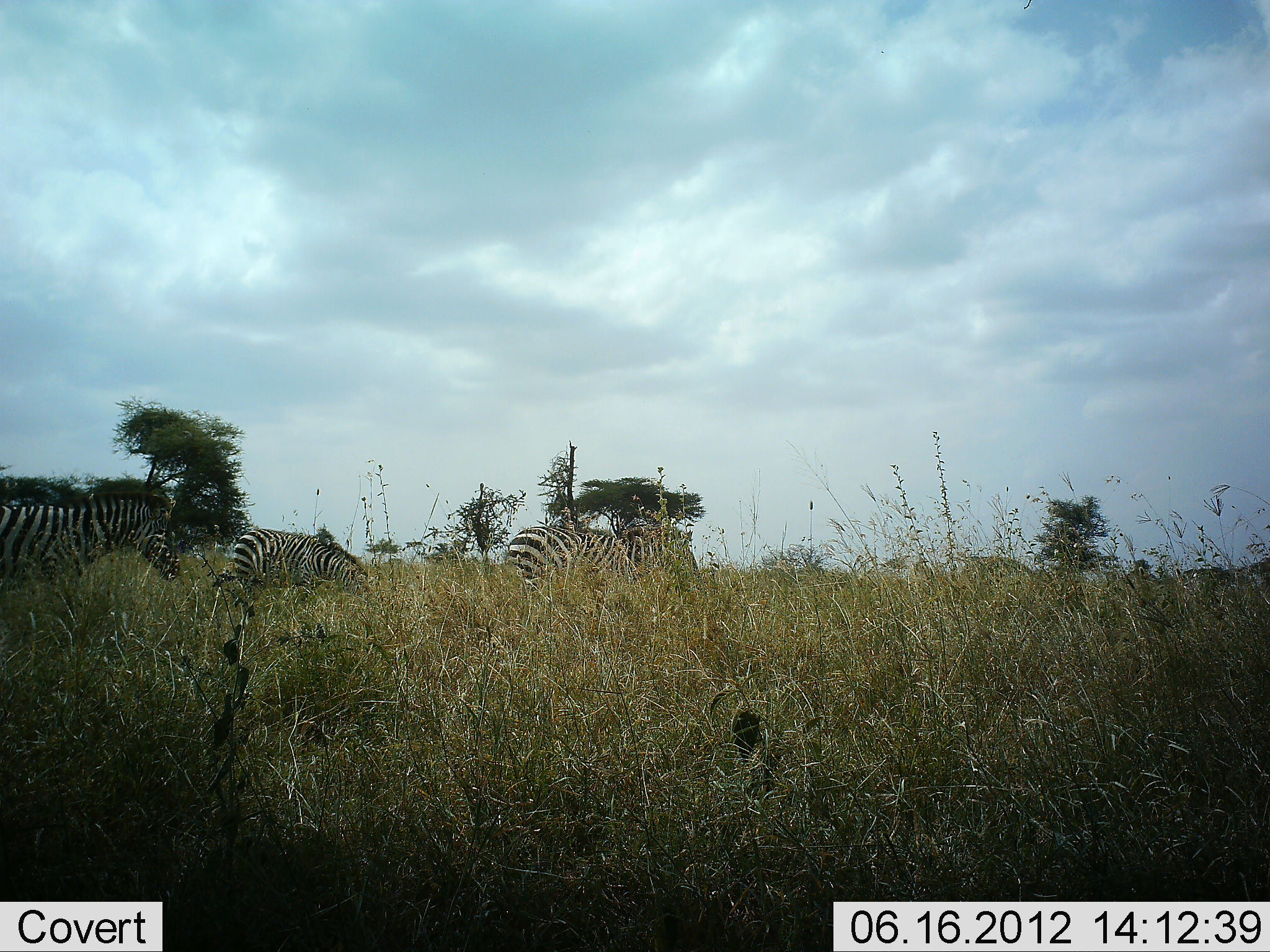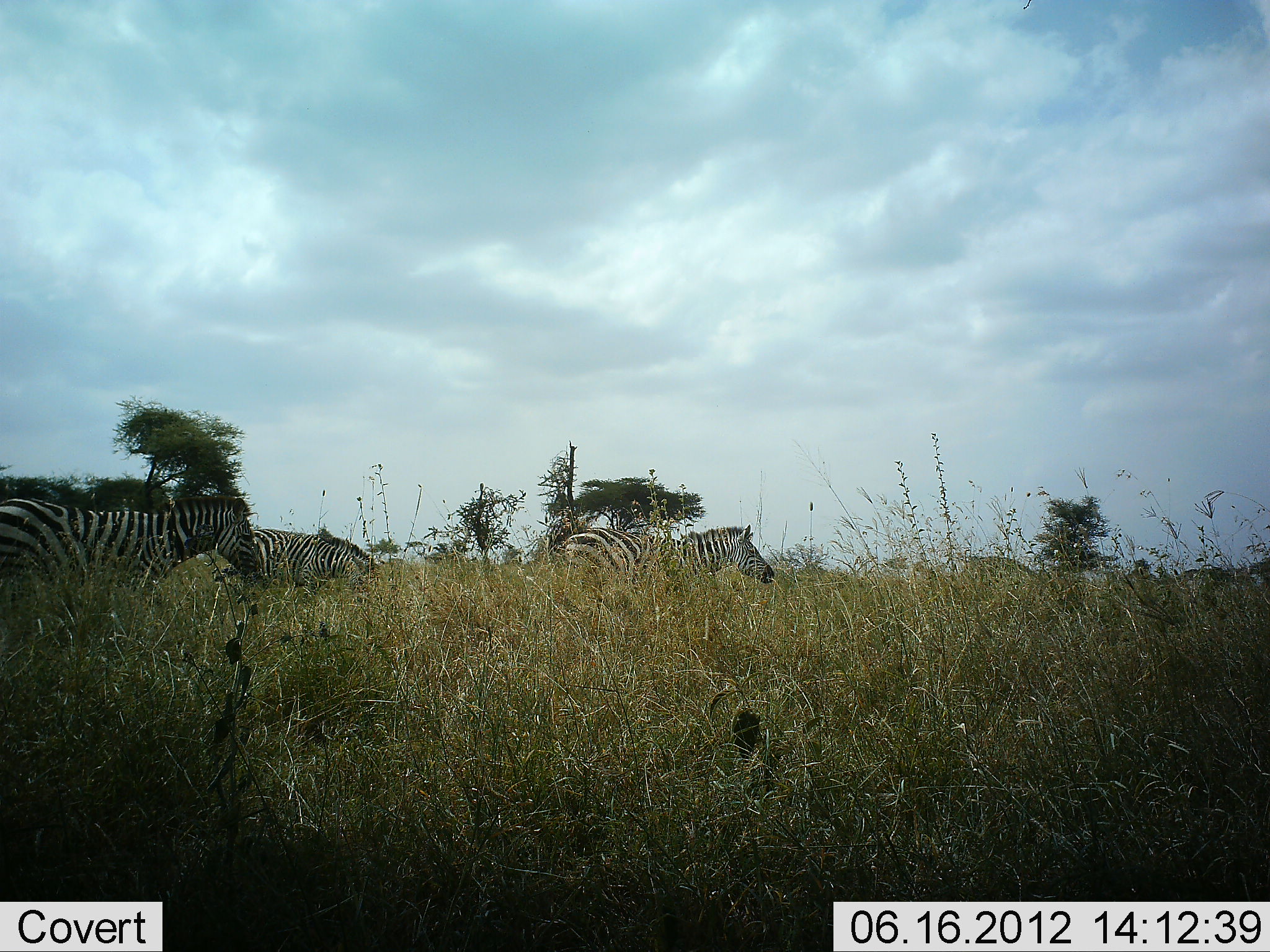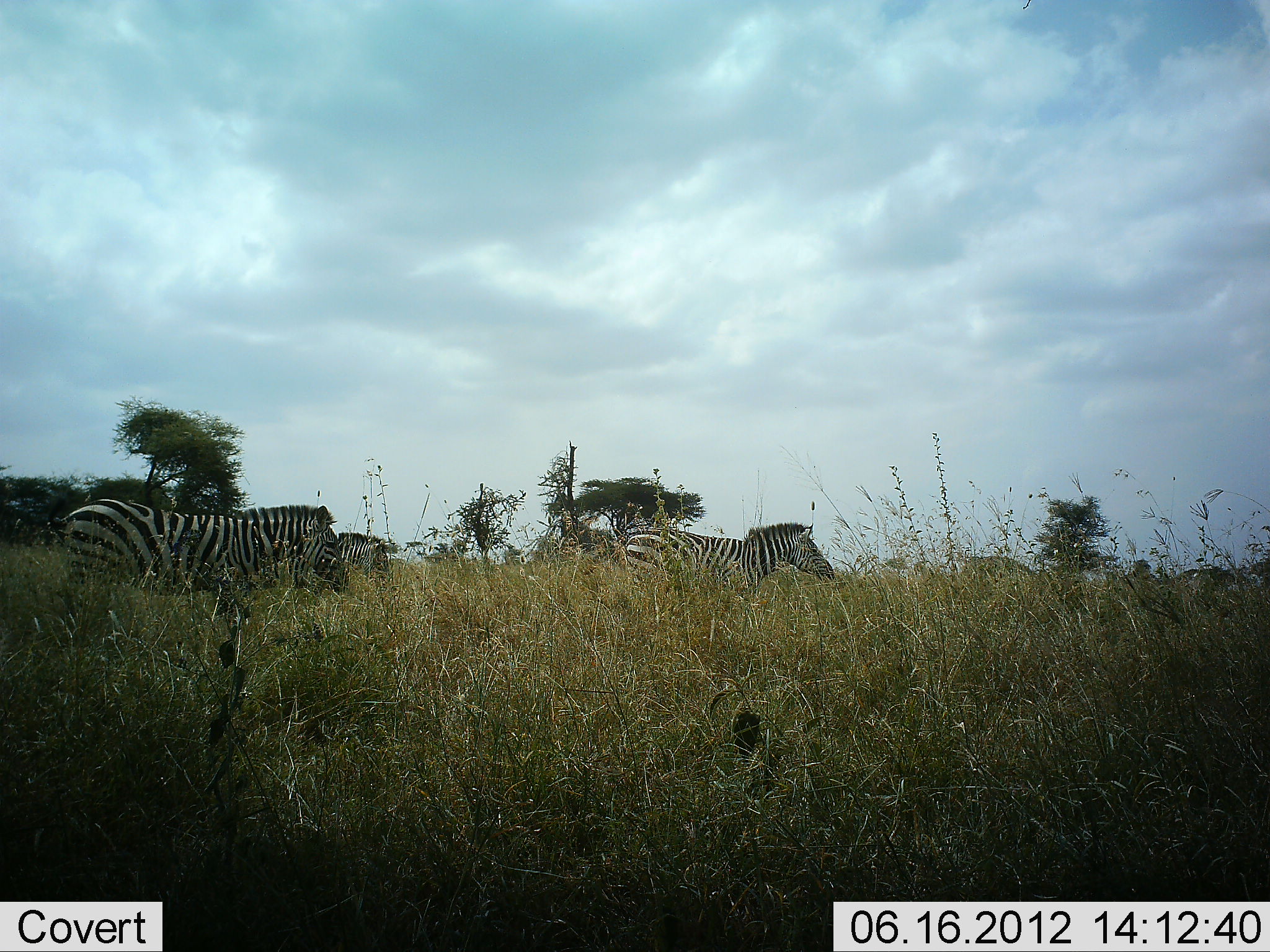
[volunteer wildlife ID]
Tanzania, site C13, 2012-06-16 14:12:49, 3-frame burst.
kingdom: Animalia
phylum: Chordata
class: Mammalia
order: Perissodactyla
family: Equidae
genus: Equus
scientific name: Equus quagga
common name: plains zebra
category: zebra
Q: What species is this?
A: Zebra (plains zebra) (Equus quagga).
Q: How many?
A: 3.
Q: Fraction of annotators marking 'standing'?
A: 30%.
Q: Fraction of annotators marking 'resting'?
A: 0%.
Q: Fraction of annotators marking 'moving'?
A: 90%.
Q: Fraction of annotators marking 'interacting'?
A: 0%.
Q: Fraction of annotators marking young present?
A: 0%.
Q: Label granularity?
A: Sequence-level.